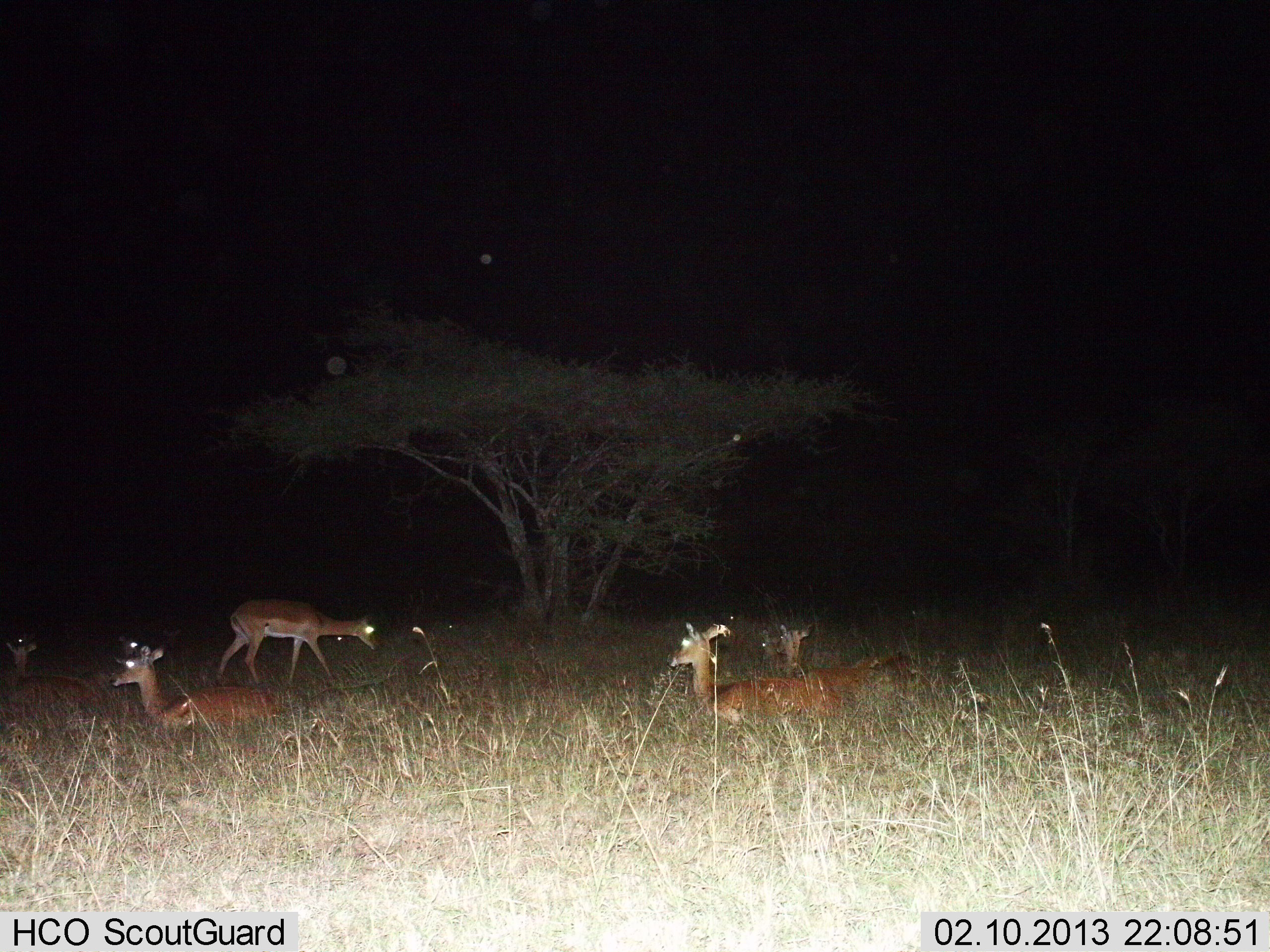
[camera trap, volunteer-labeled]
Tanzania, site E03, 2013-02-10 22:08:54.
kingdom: Animalia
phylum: Chordata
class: Mammalia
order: Artiodactyla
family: Bovidae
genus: Aepyceros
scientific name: Aepyceros melampus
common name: impala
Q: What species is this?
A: Impala (Aepyceros melampus).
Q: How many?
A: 5.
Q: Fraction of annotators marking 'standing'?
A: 41%.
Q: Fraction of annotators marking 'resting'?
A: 100%.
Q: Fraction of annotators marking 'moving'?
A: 32%.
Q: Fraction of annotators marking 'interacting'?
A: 0%.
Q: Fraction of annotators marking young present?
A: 5%.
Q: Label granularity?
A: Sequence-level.